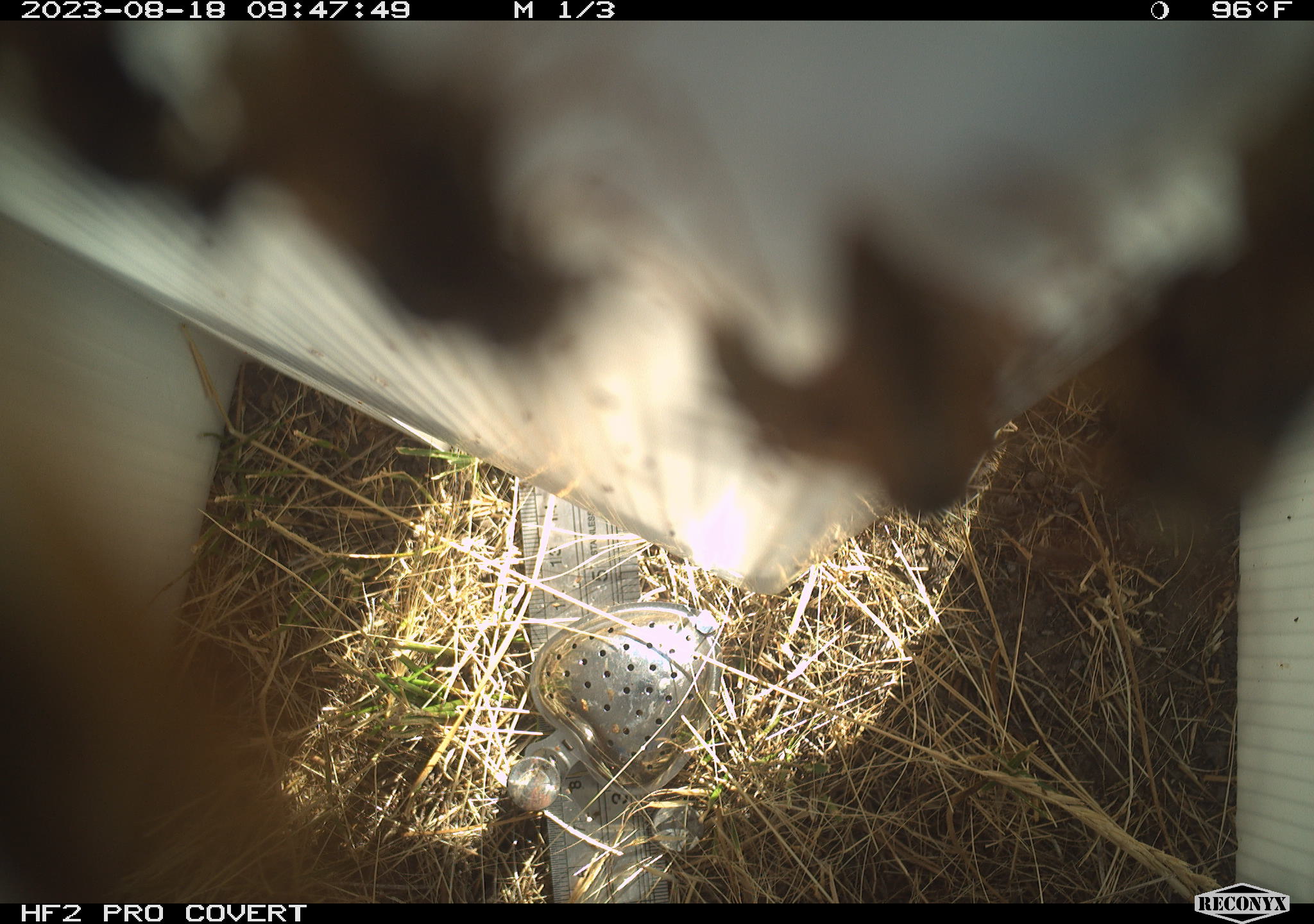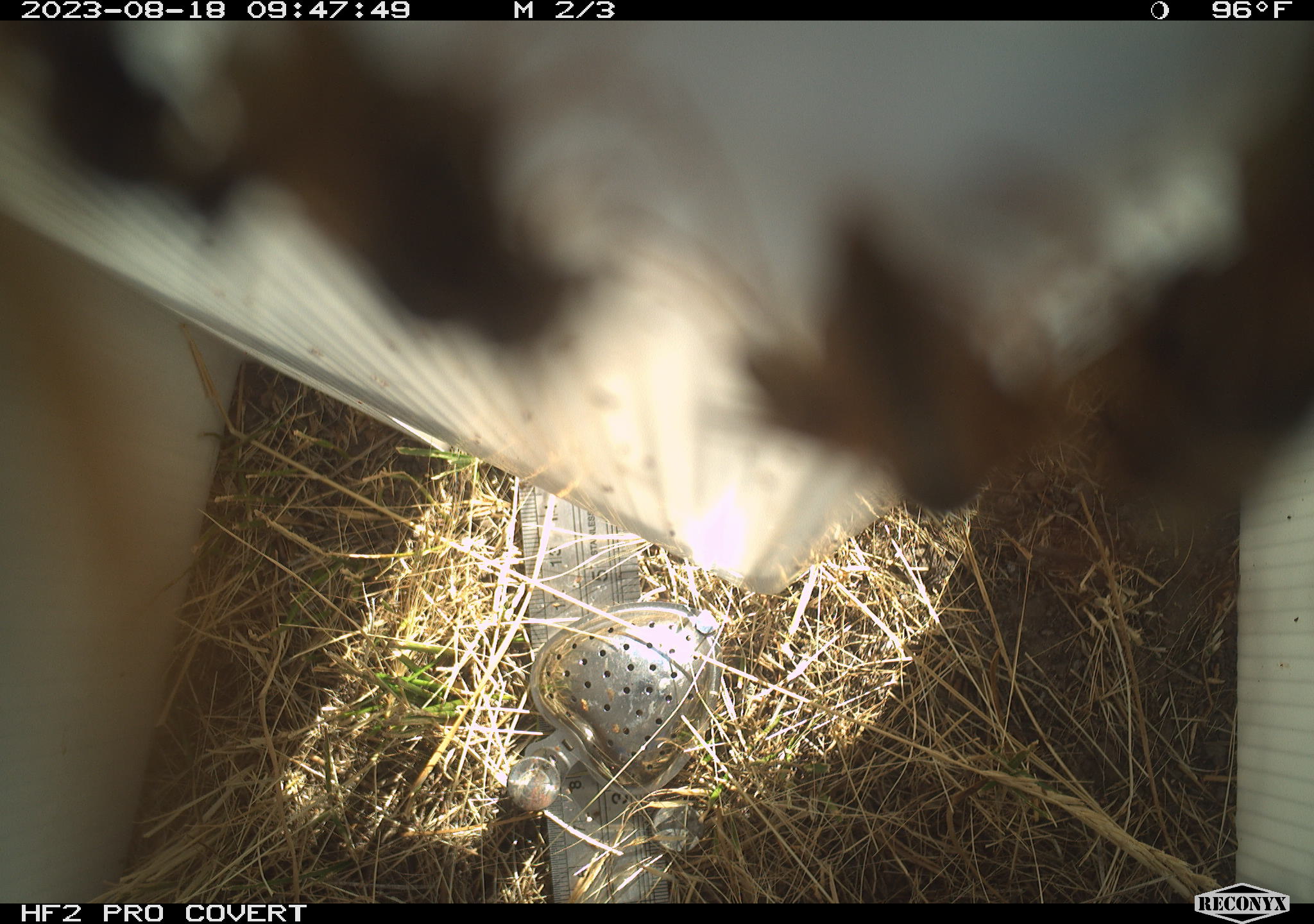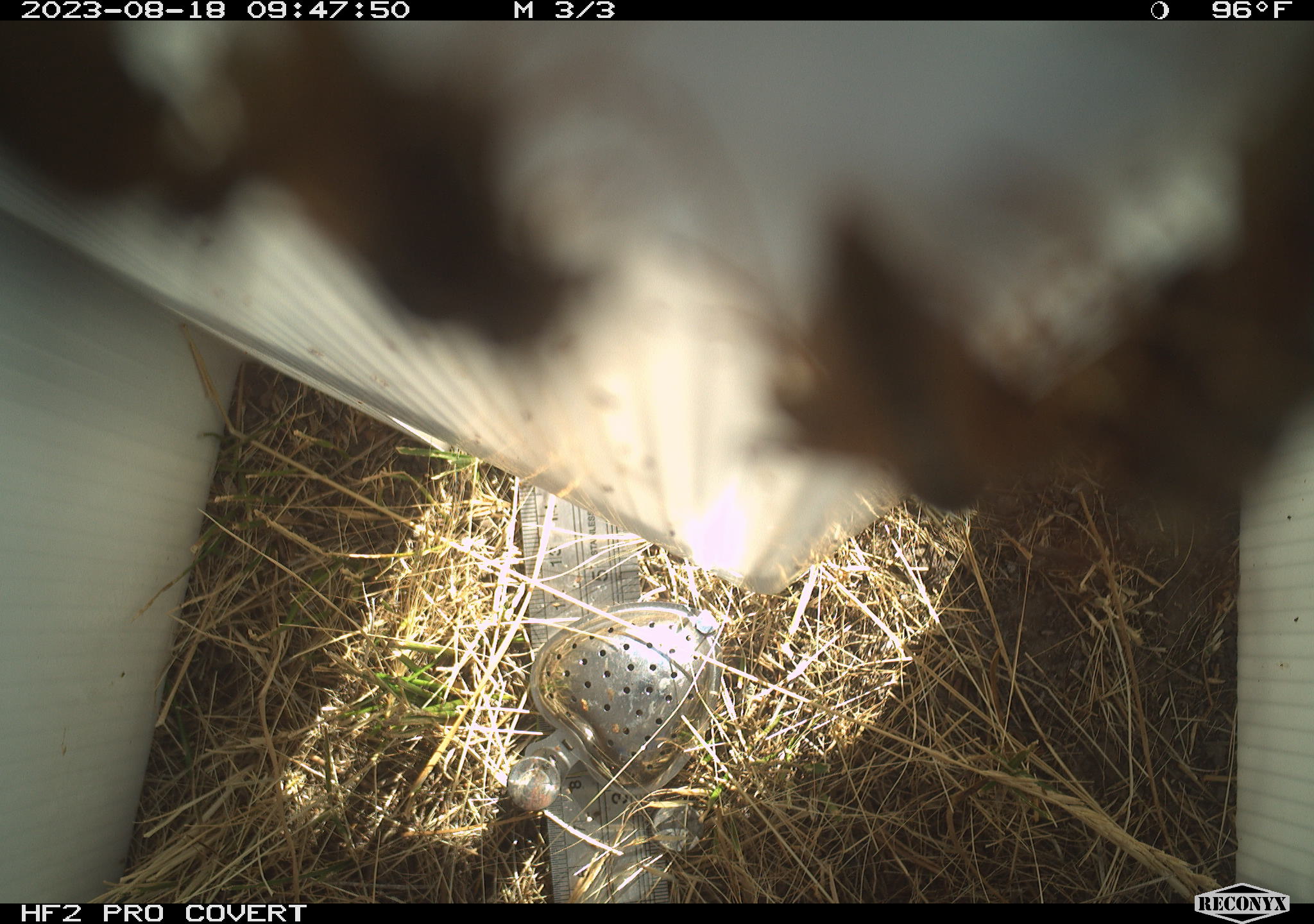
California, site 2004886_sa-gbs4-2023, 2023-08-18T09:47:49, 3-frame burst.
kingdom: Animalia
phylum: Arthropoda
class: Insecta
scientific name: Insecta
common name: insect